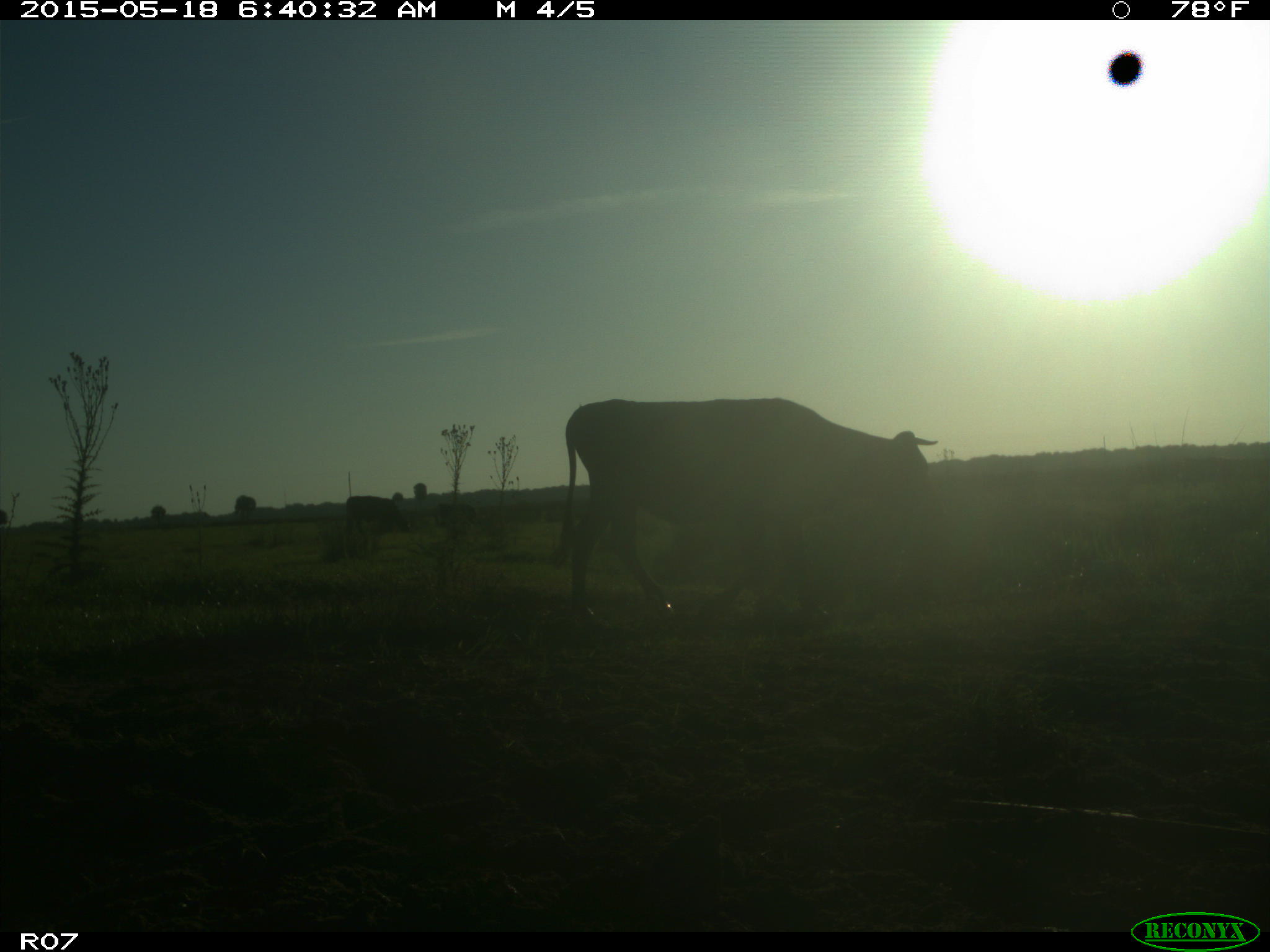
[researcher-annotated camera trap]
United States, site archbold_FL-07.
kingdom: Animalia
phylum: Chordata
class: Mammalia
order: Artiodactyla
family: Bovidae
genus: Bos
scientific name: Bos taurus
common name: domestic cow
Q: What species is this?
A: Bos taurus (domestic cow).